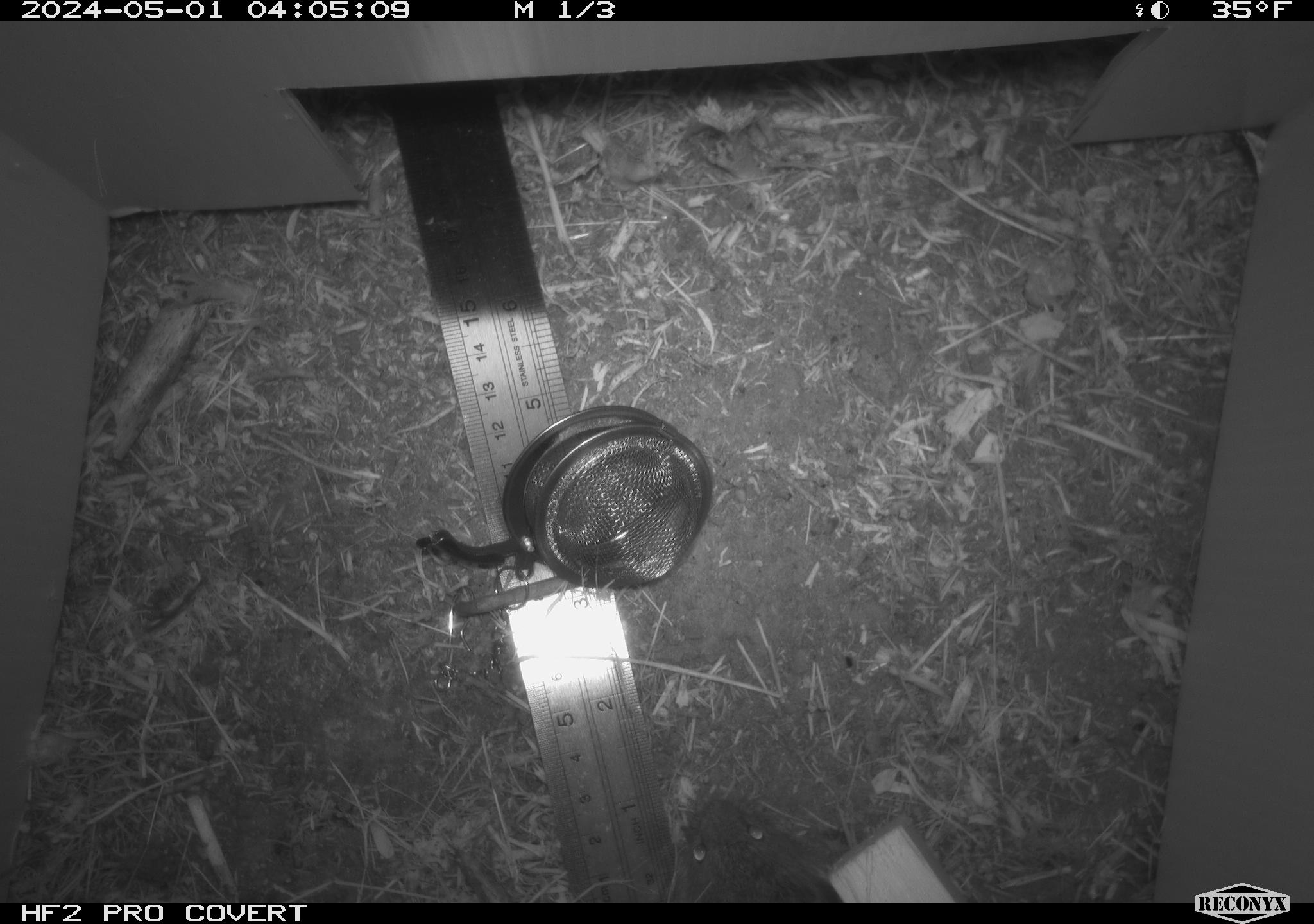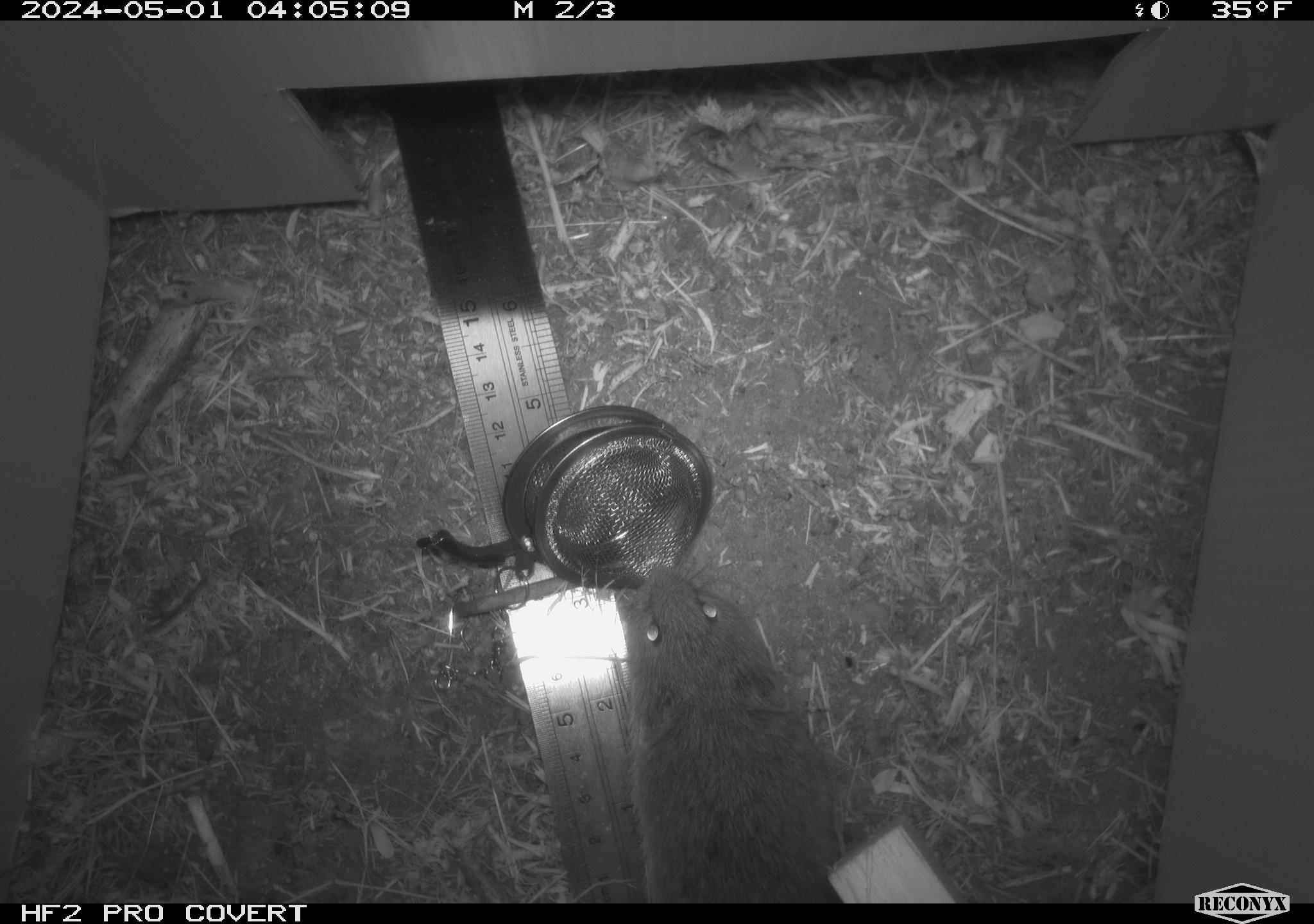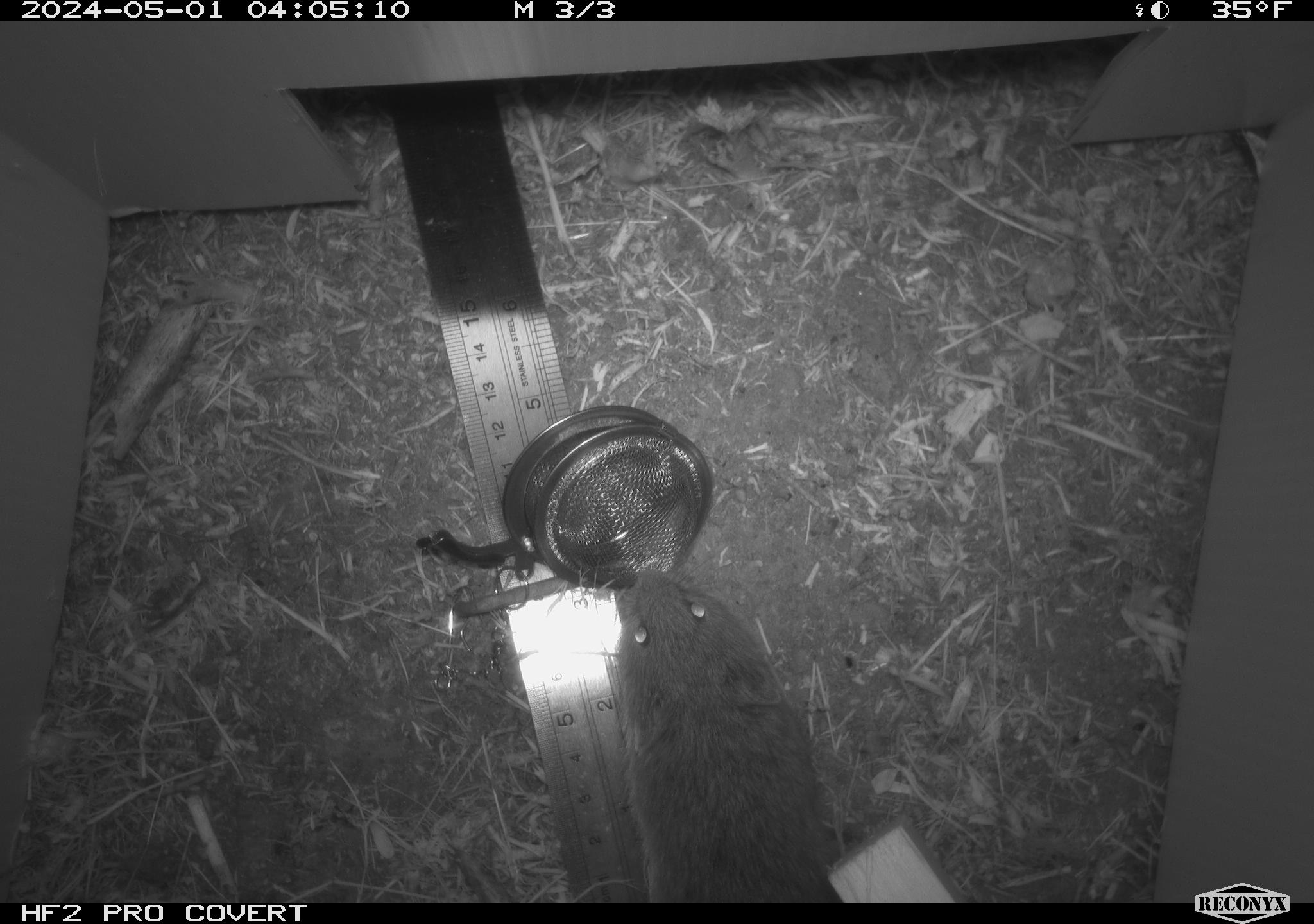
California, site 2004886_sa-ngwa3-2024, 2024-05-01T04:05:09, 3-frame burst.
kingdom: Animalia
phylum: Chordata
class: Mammalia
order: Rodentia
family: Cricetidae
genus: Microtus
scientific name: Microtus californicus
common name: california vole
California vole (Microtus californicus).